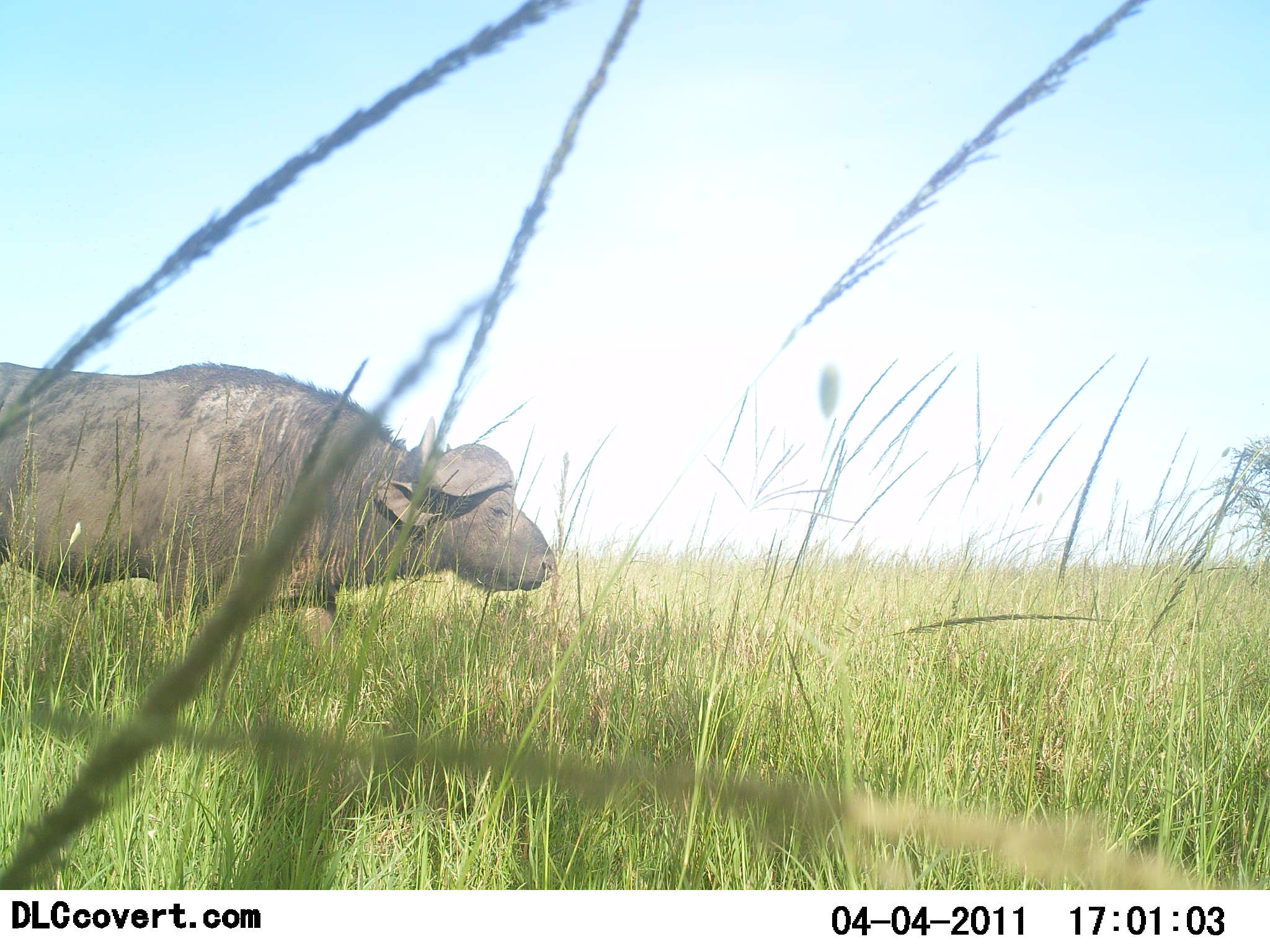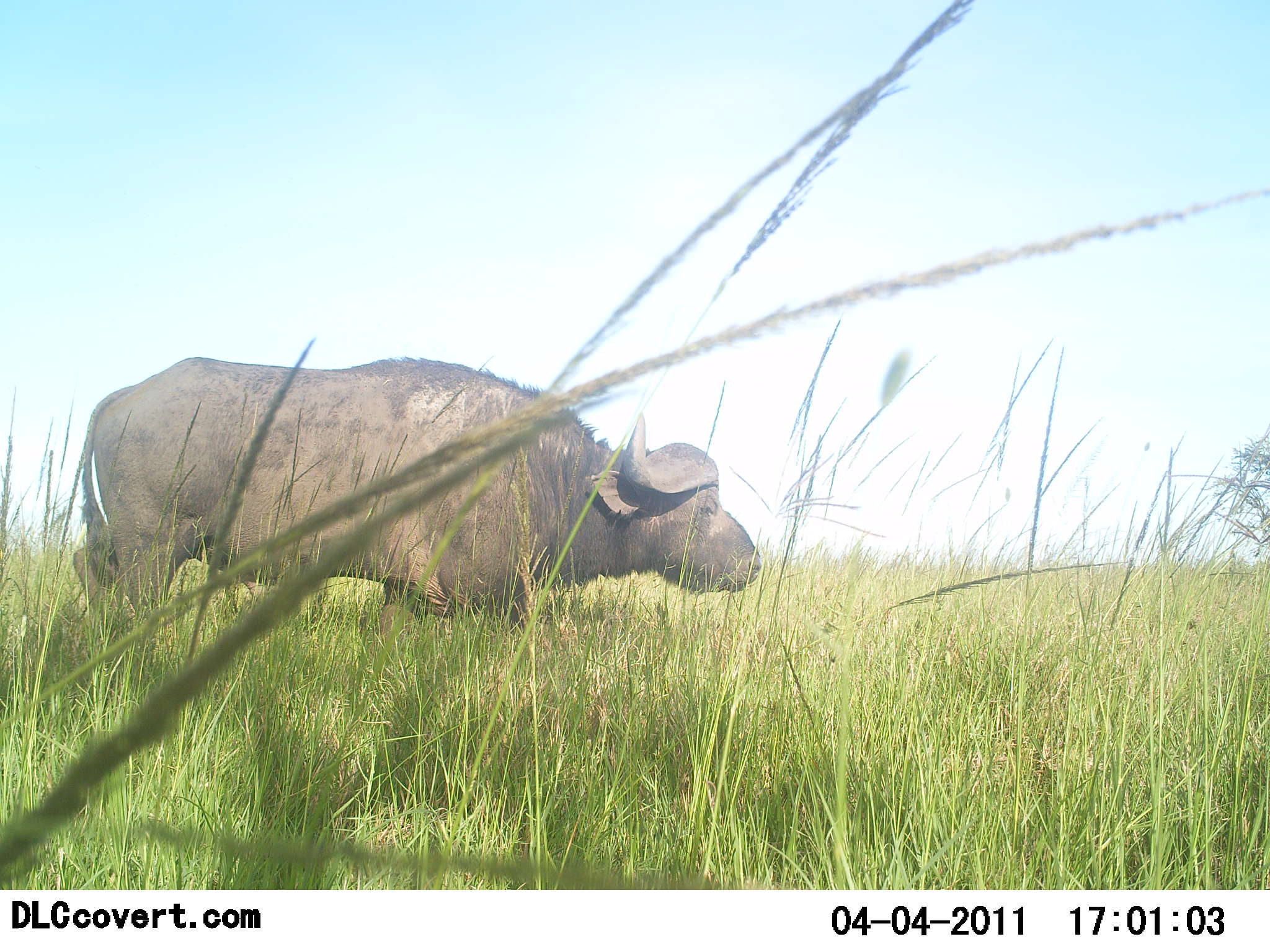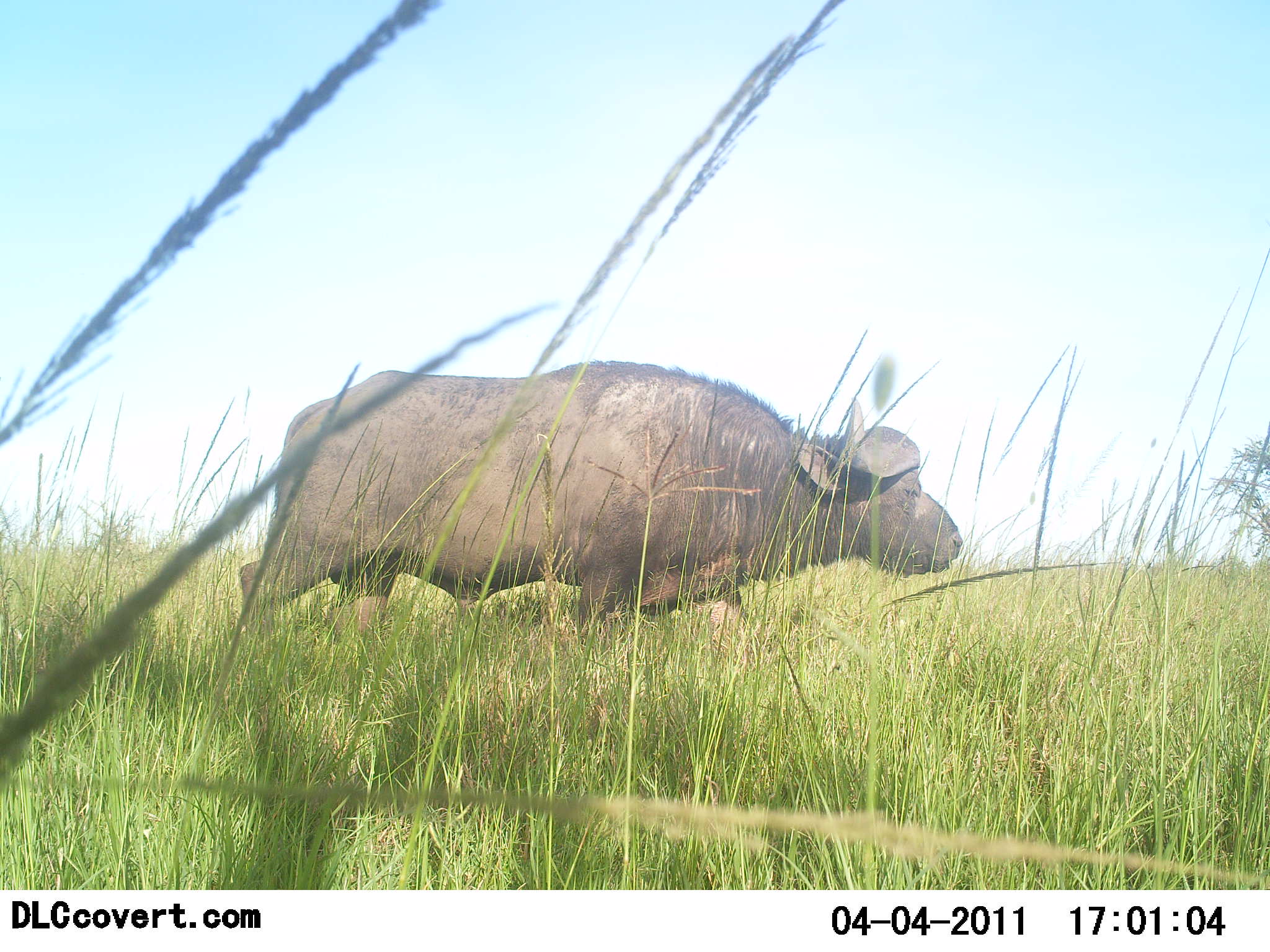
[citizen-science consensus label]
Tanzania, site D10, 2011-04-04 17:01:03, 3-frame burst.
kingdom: Animalia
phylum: Chordata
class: Mammalia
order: Artiodactyla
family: Bovidae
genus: Syncerus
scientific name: Syncerus caffer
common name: cape buffalo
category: buffalo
Buffalo (cape buffalo) (Syncerus caffer), count 1. Behavior (volunteer vote fractions): standing 9%, resting 0%, moving 91%, interacting 0%. Young present (vote fraction): 0%. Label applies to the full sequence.